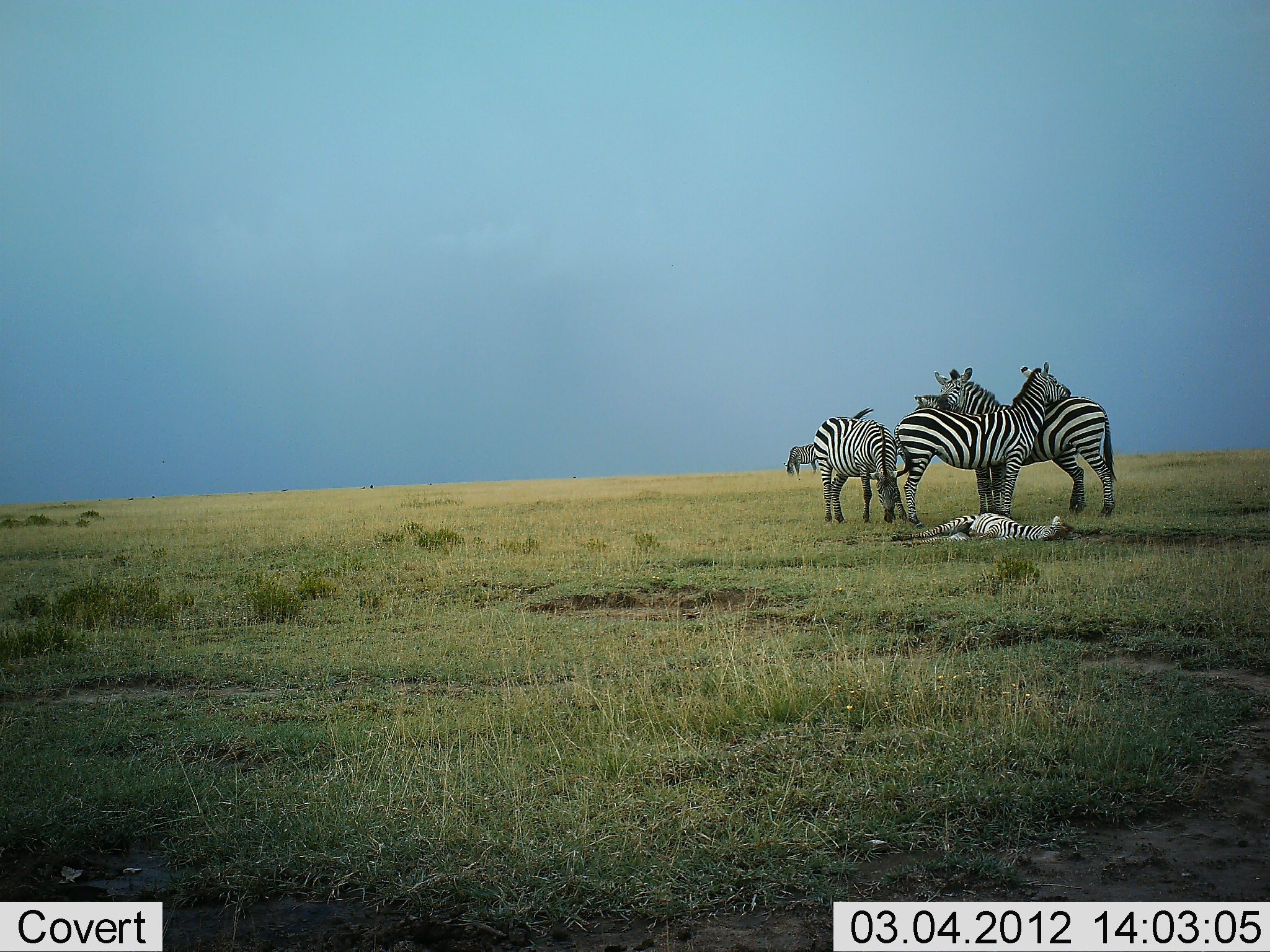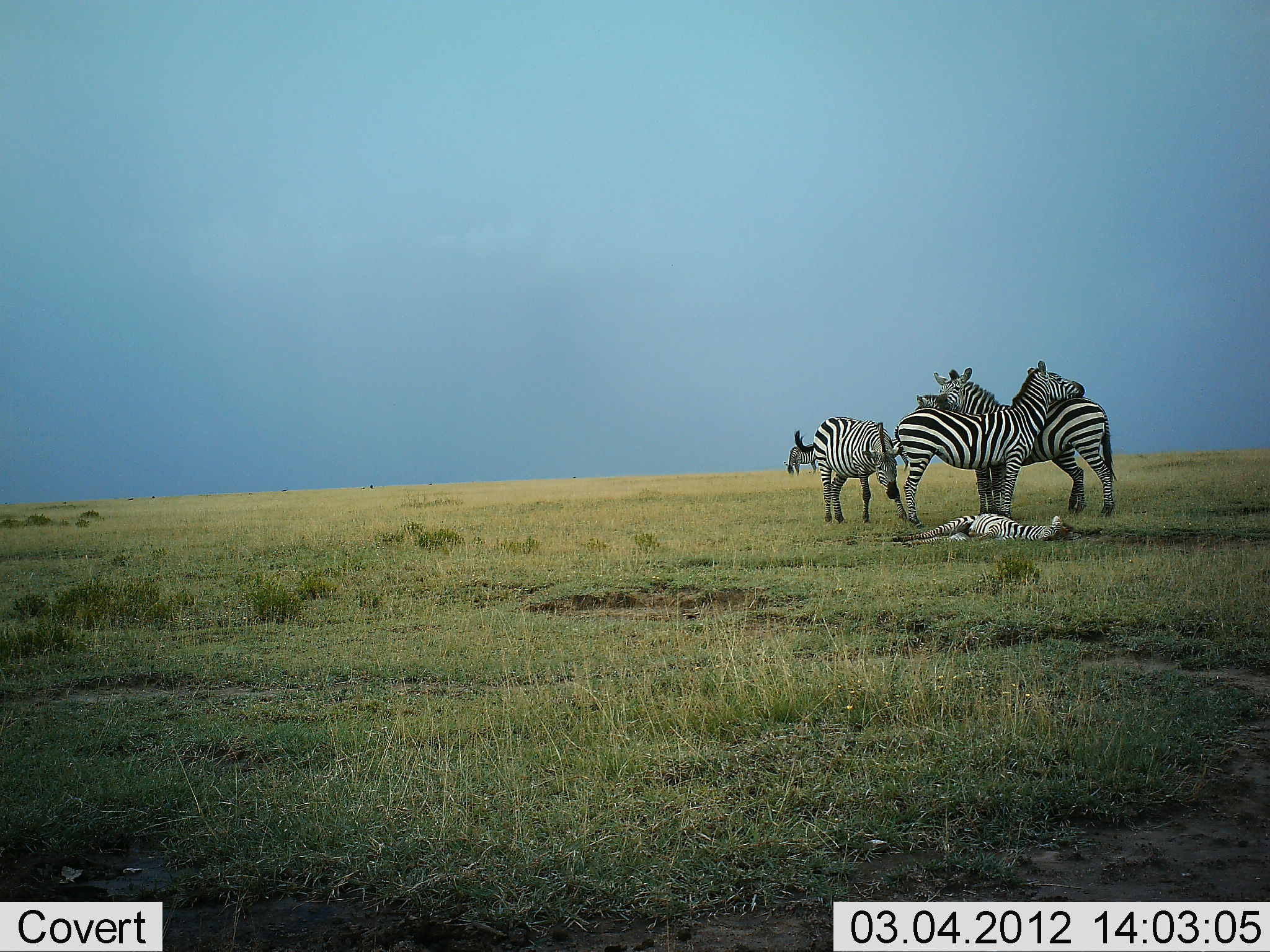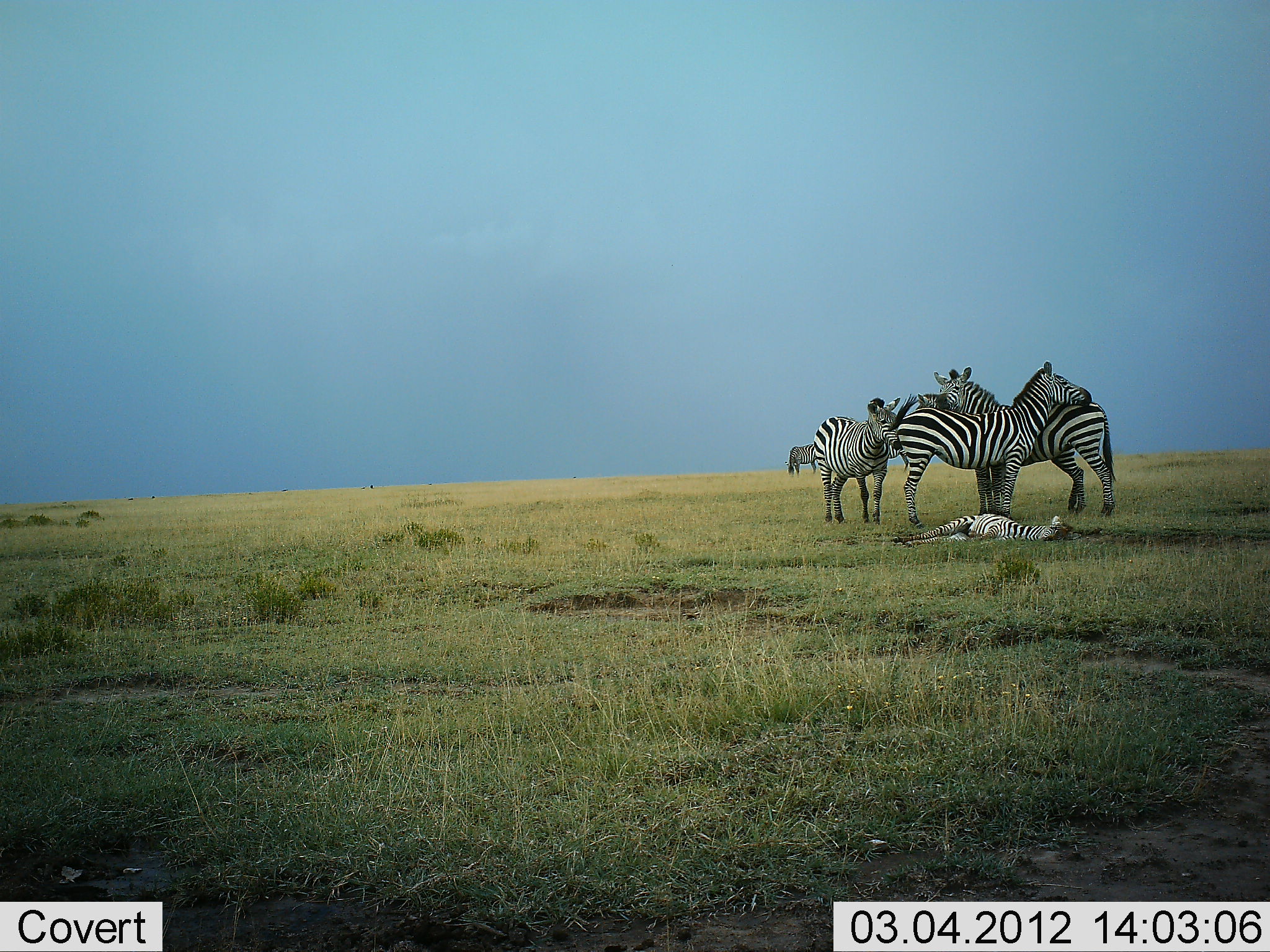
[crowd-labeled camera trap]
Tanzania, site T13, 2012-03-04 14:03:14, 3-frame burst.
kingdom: Animalia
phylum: Chordata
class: Mammalia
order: Perissodactyla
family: Equidae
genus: Equus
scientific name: Equus quagga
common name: plains zebra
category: zebra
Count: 6.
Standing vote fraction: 87%.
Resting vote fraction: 74%.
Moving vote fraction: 4%.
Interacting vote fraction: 70%.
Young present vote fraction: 43%.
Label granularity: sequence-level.